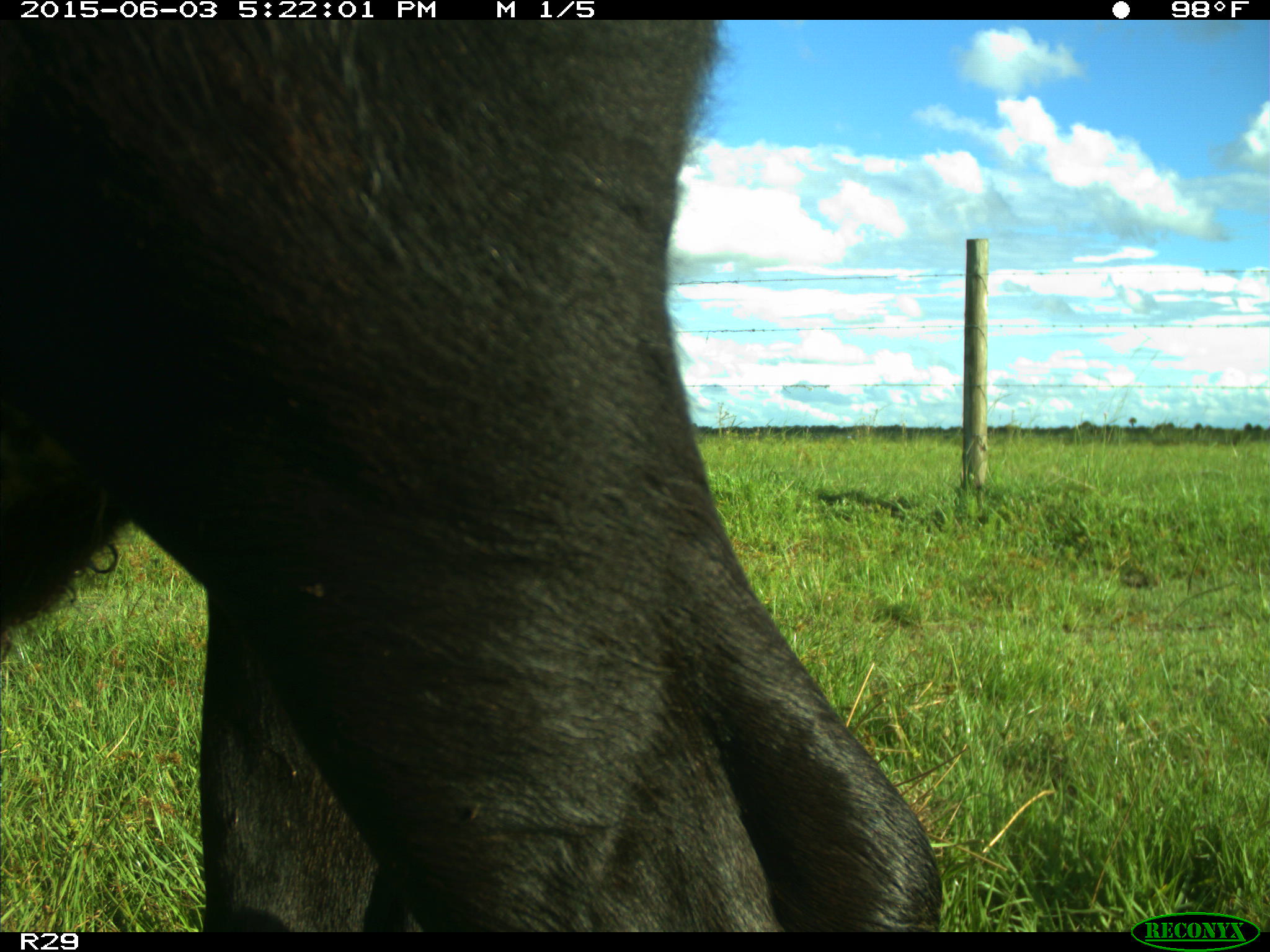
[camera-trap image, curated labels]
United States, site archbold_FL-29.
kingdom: Animalia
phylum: Chordata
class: Mammalia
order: Artiodactyla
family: Bovidae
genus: Bos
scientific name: Bos taurus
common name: domestic cow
Bos taurus (domestic cow).